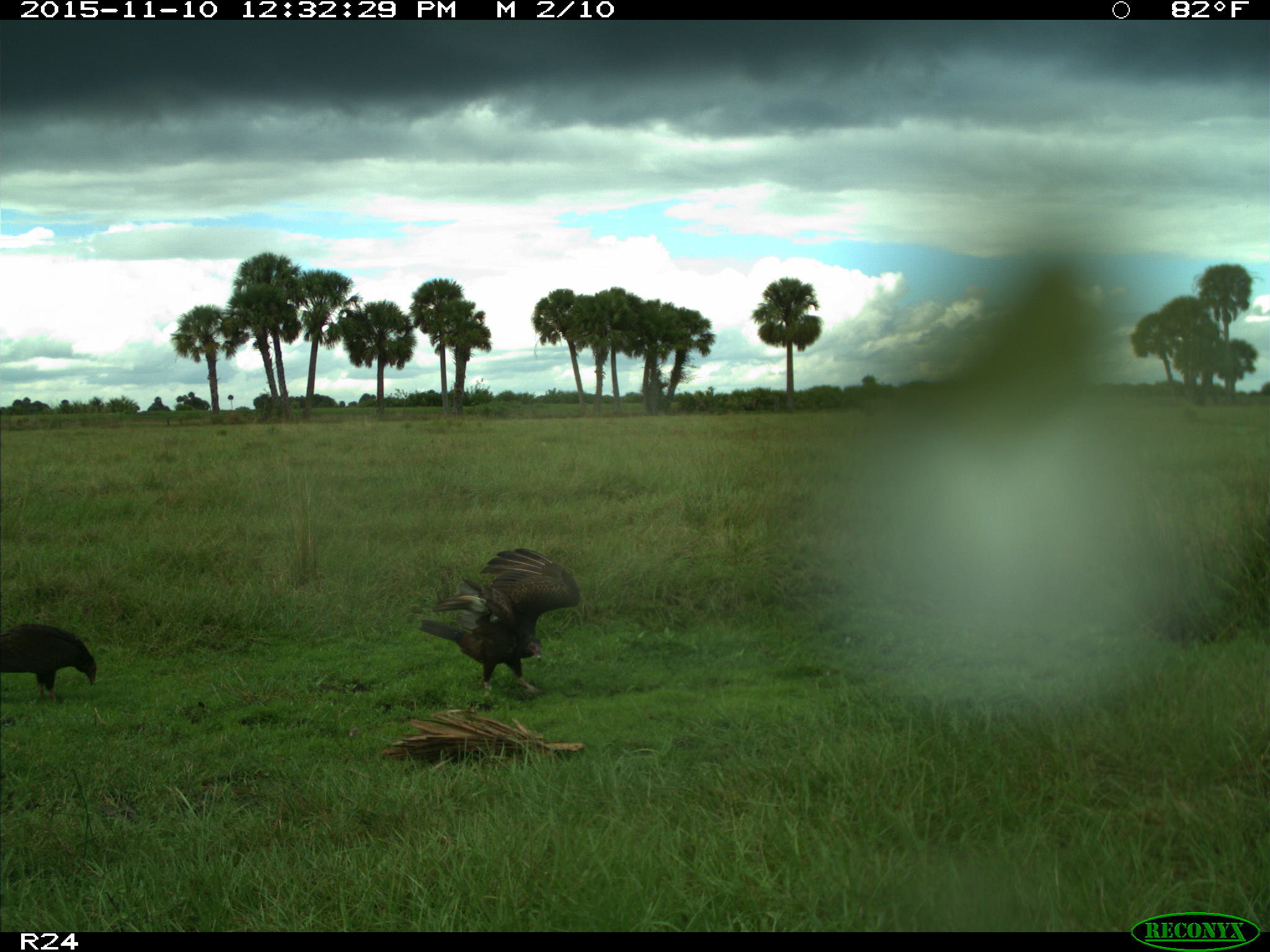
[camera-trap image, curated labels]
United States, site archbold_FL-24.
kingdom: Animalia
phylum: Chordata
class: Aves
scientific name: Aves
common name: birds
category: unidentified bird